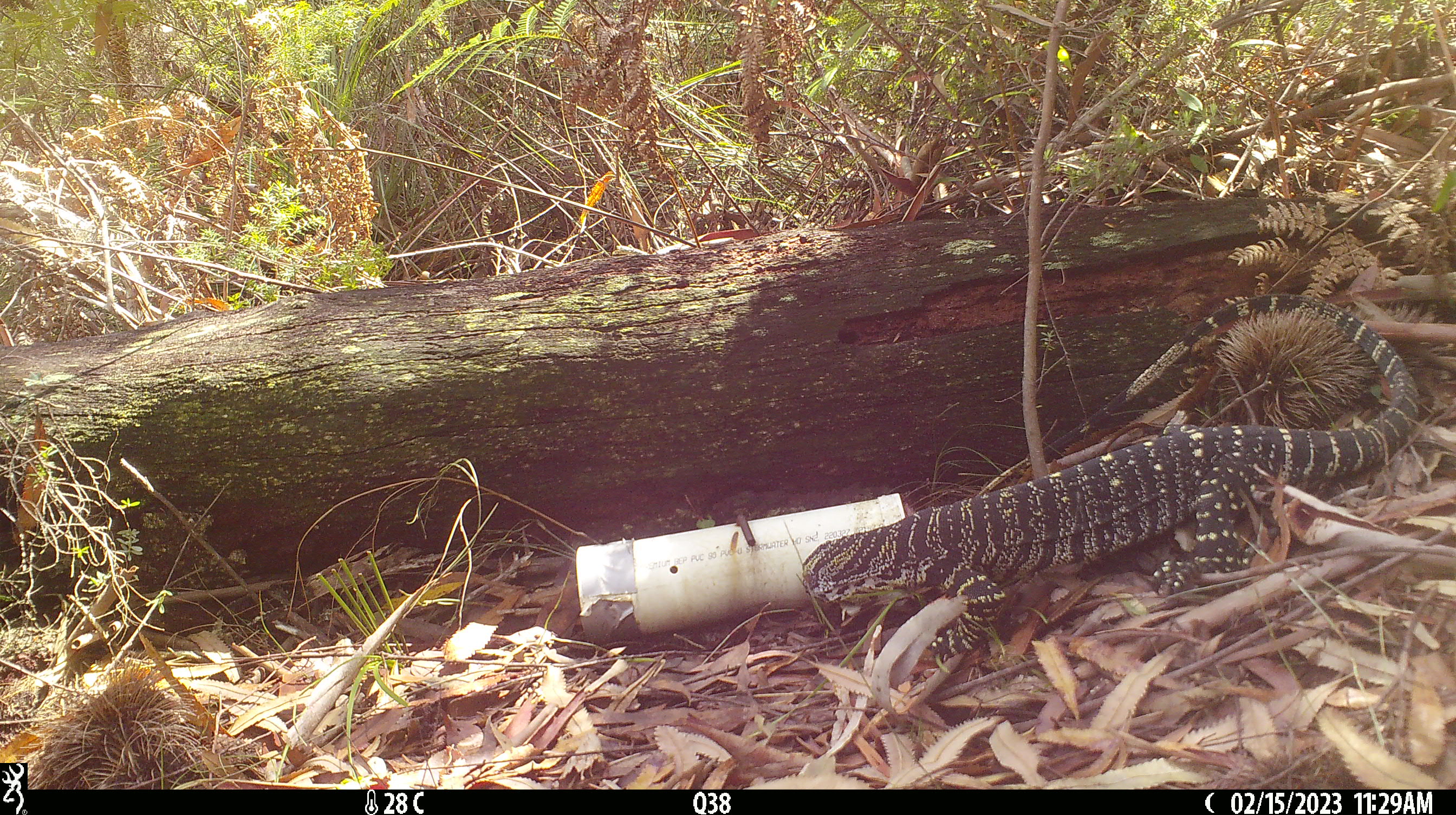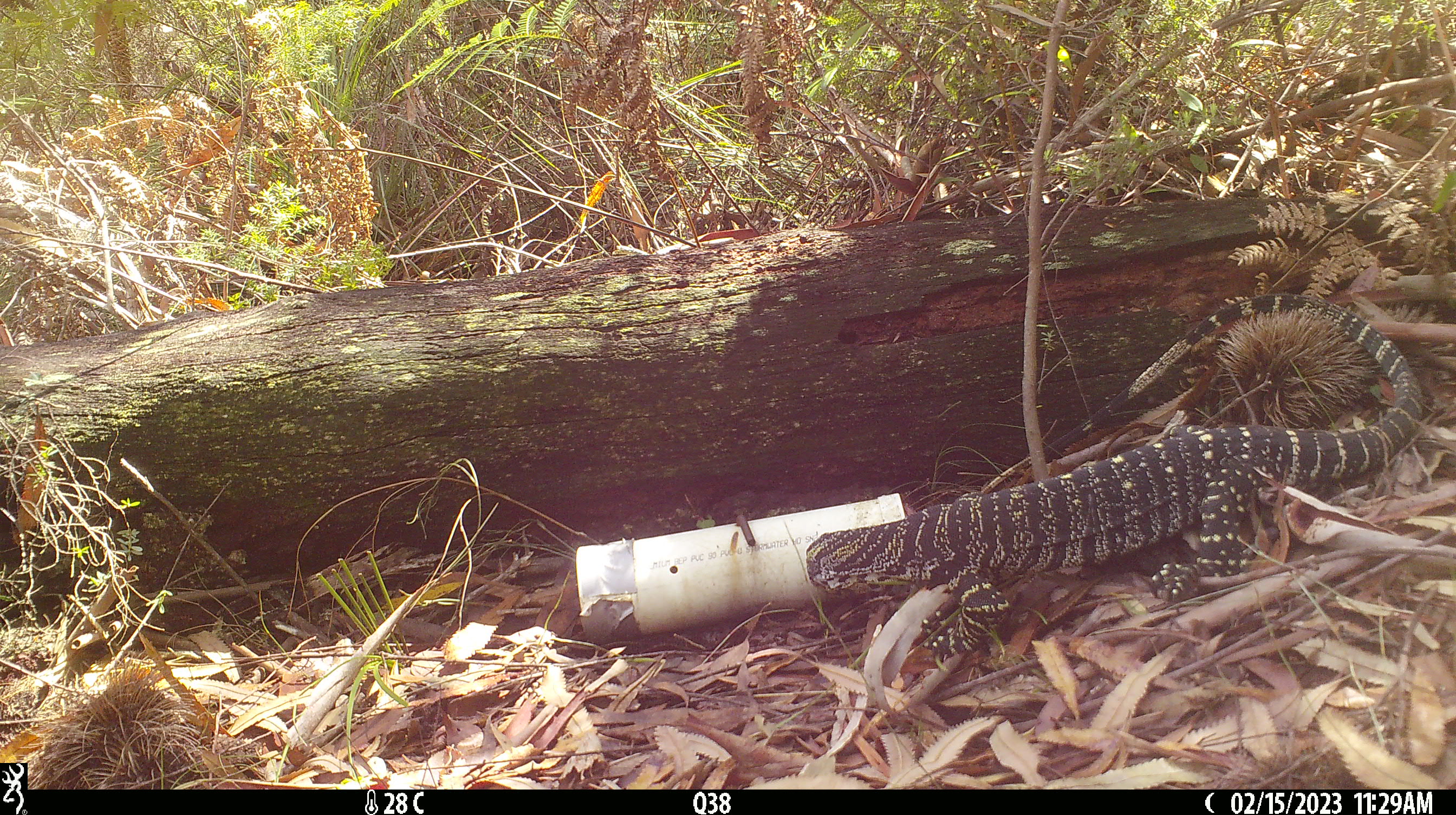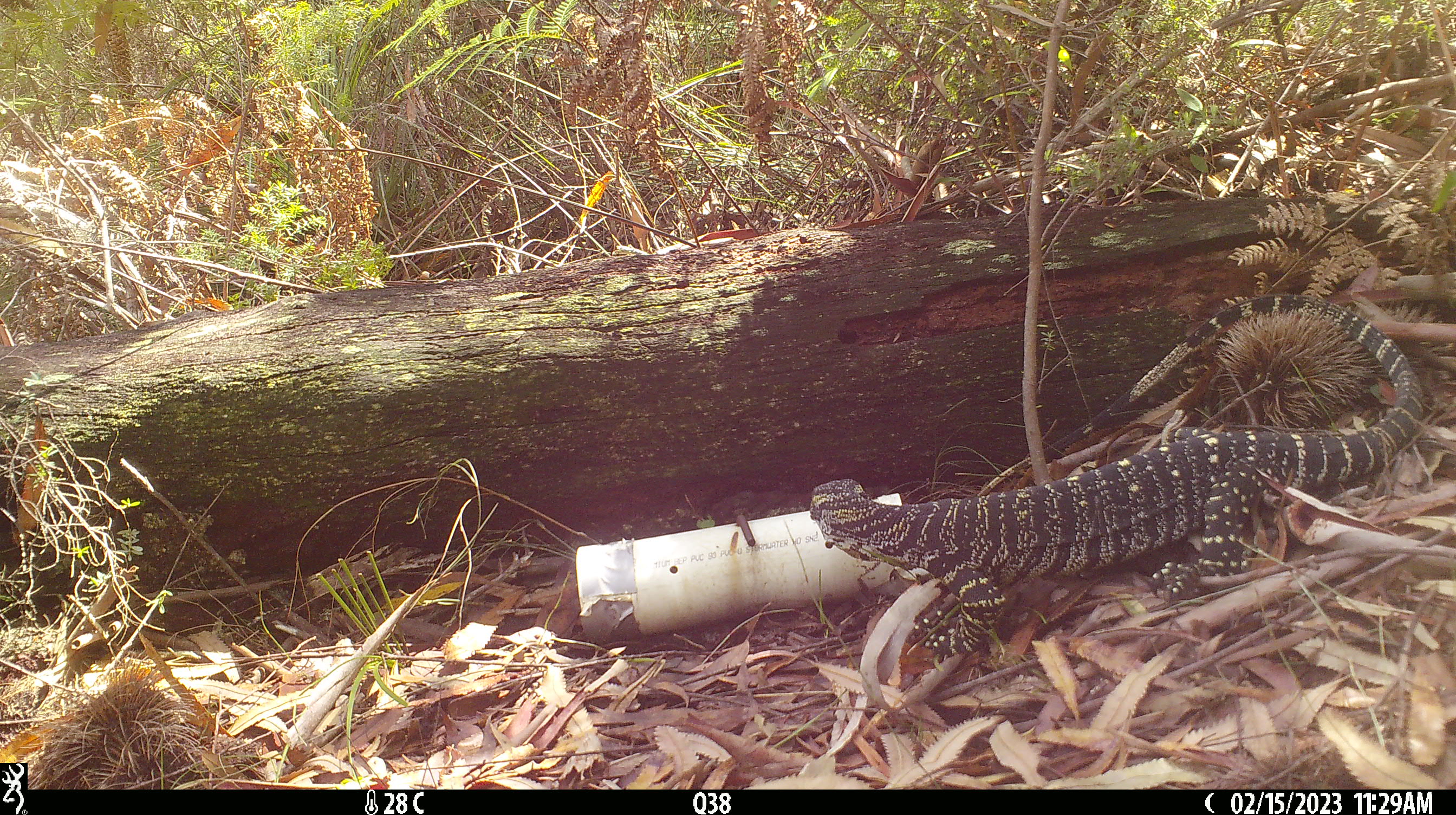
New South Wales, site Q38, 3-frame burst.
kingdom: Animalia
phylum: Chordata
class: Reptilia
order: Squamata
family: Varanidae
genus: Varanus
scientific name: Varanus varius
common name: lace monitor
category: goanna